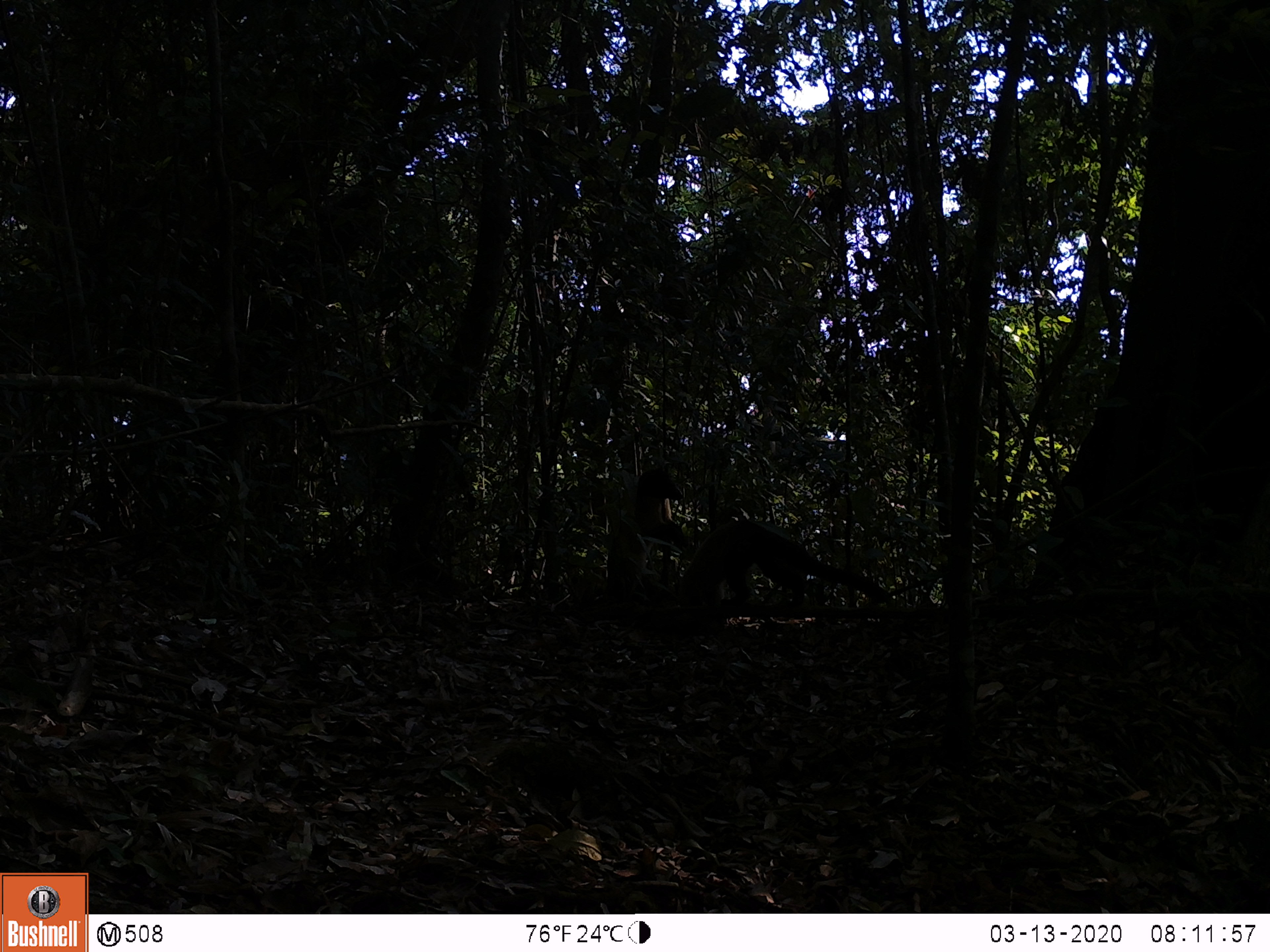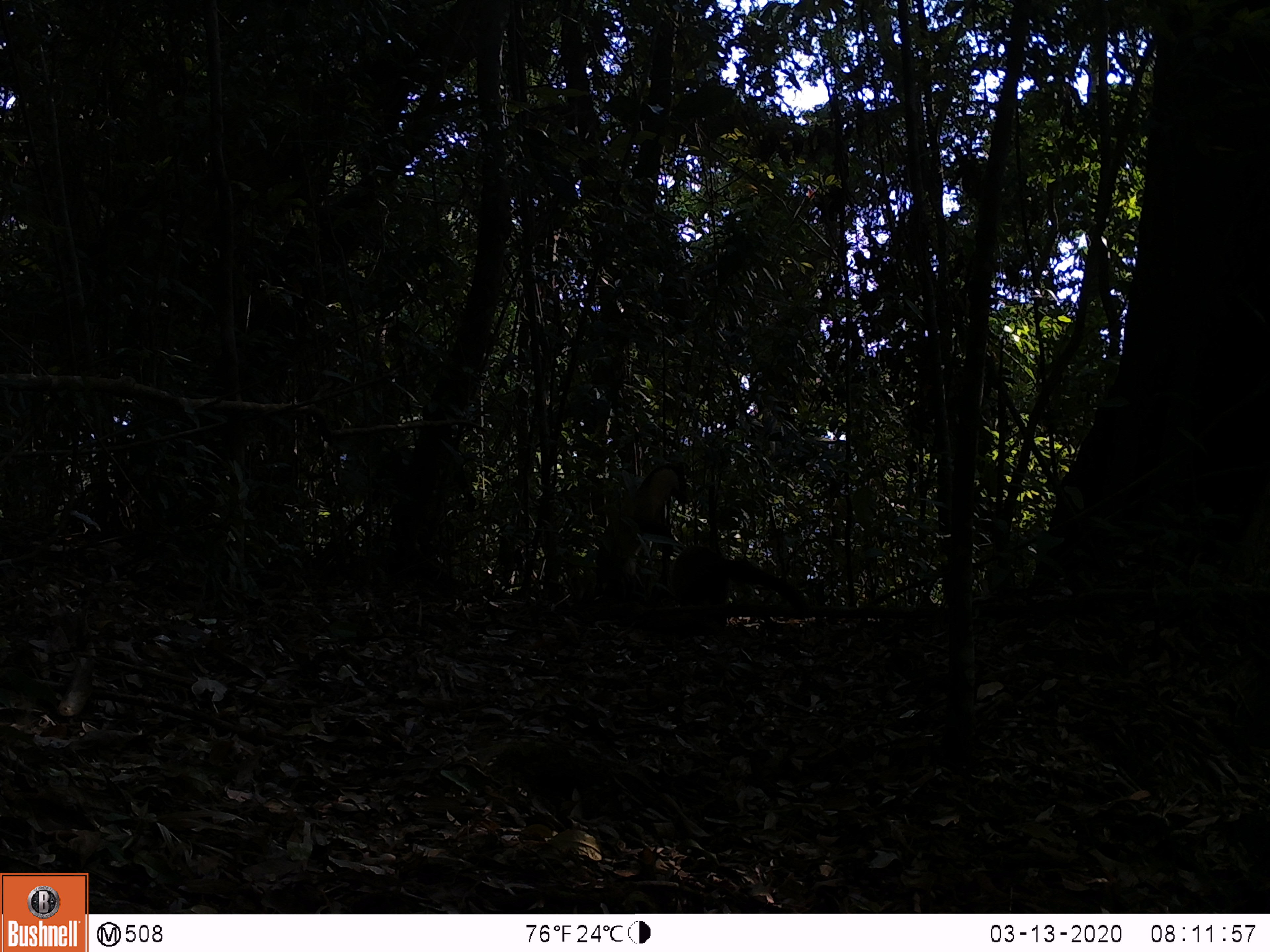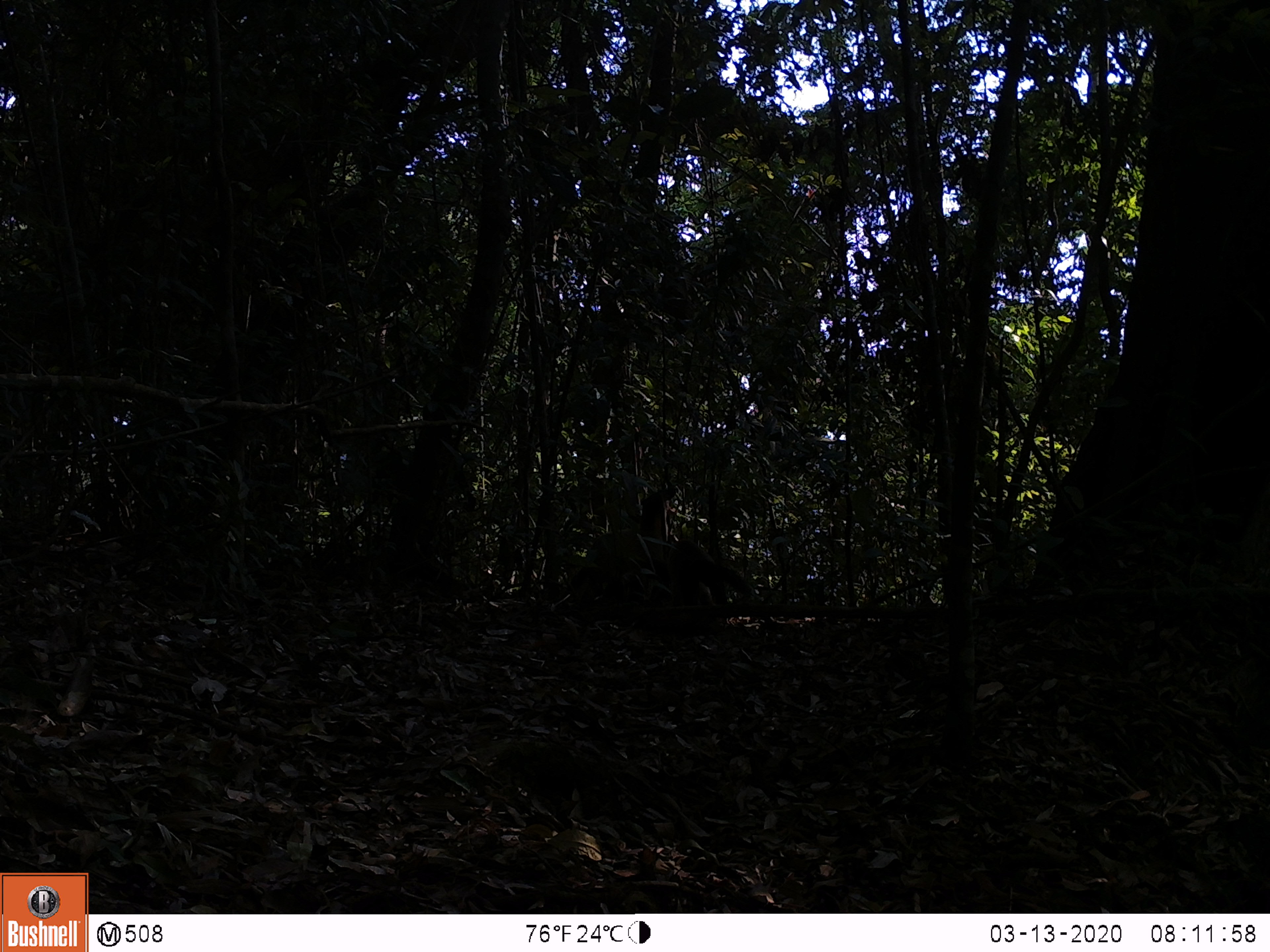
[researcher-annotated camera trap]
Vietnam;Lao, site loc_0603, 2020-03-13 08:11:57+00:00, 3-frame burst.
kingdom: Animalia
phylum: Chordata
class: Mammalia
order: Carnivora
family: Mustelidae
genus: Martes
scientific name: Martes flavigula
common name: yellow-throated marten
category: yellow throated marten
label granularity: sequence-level